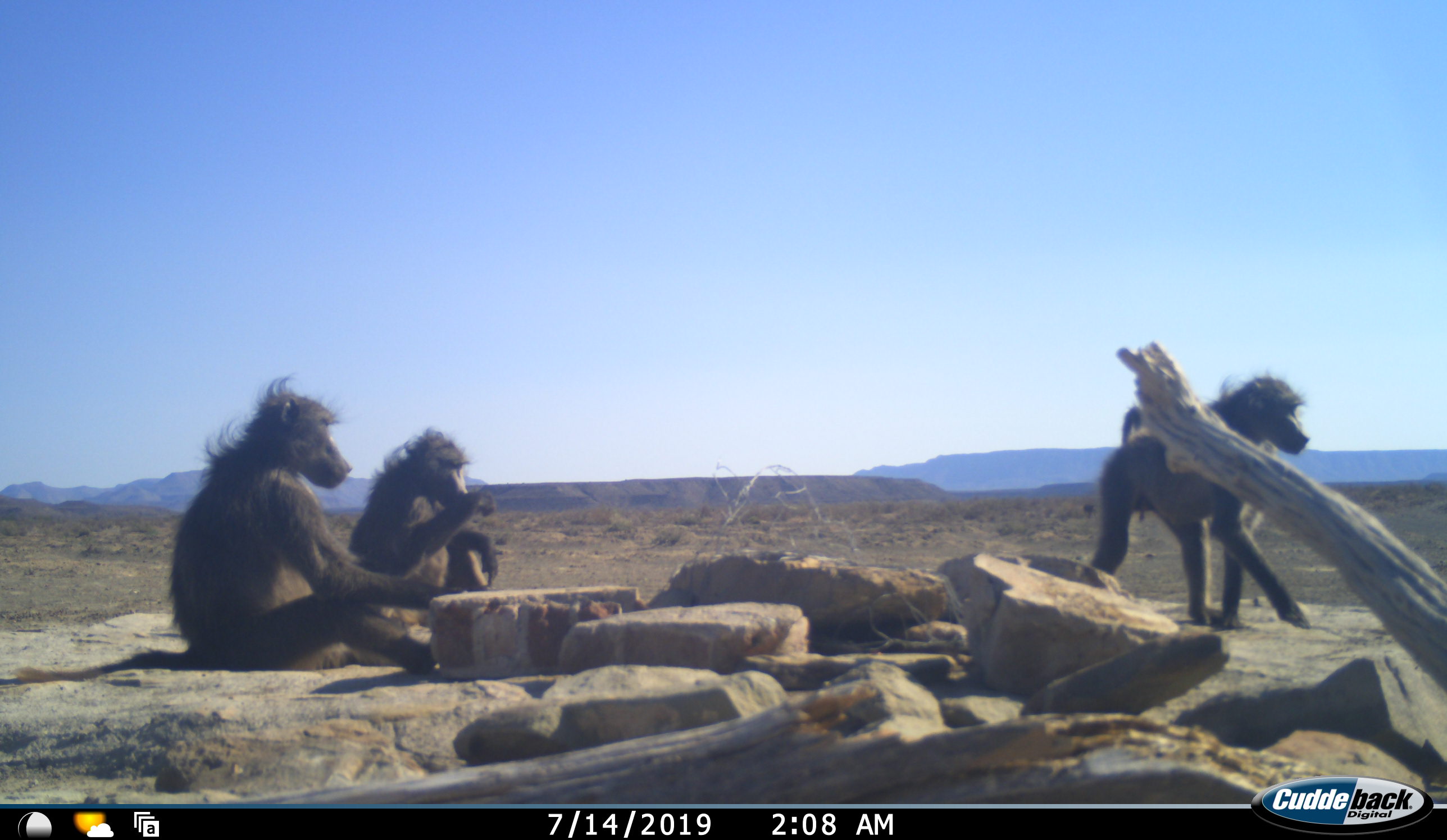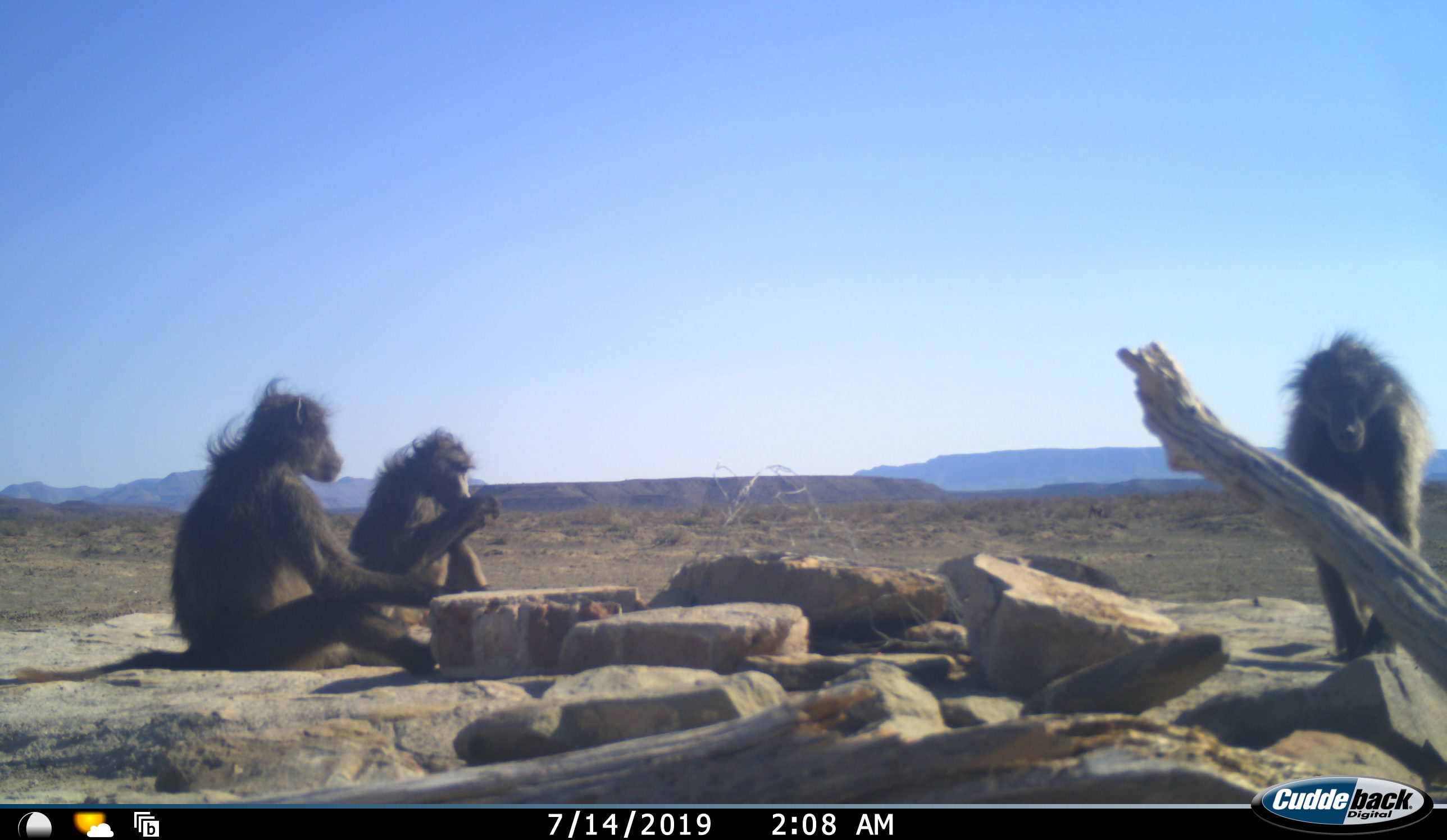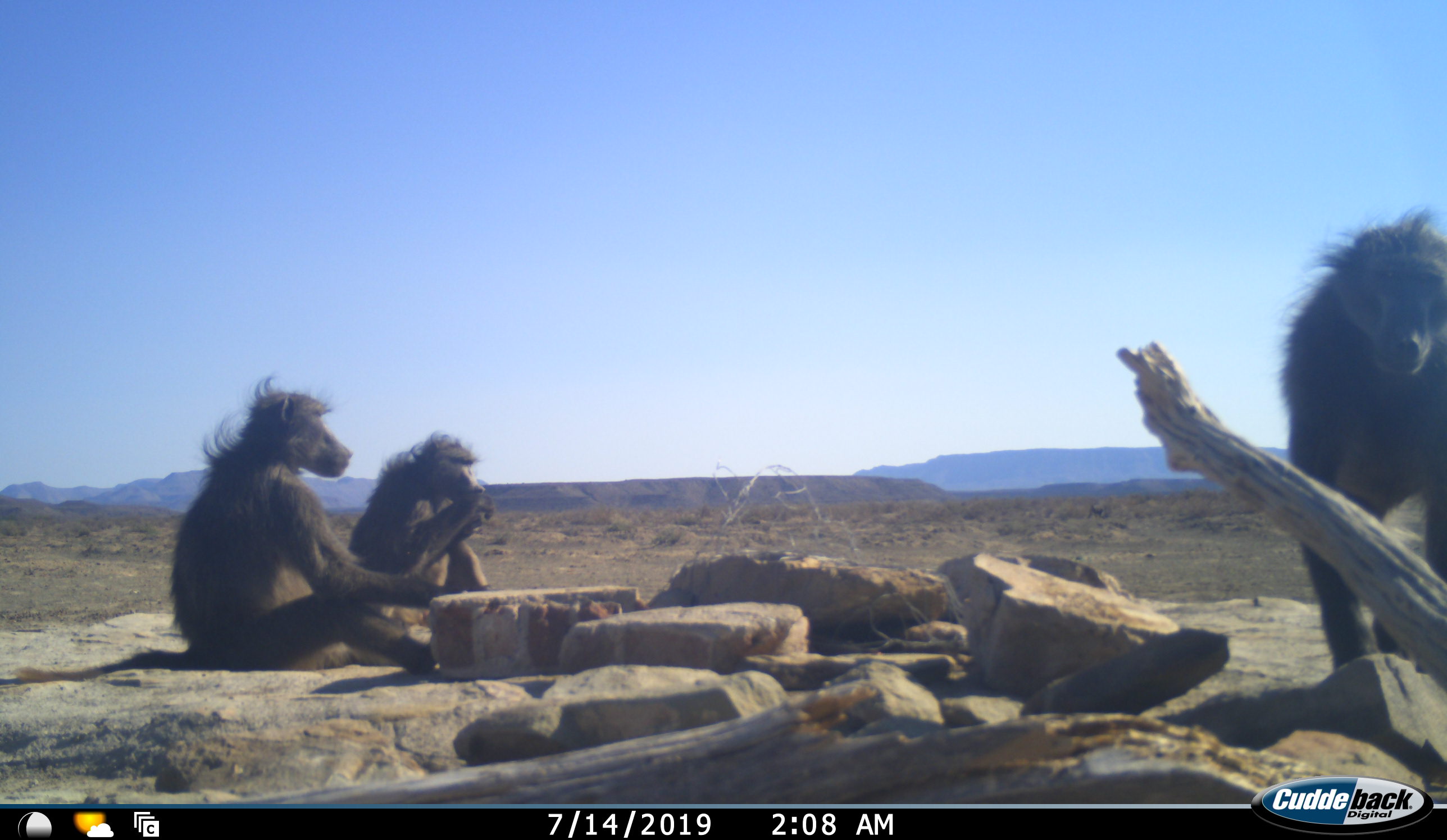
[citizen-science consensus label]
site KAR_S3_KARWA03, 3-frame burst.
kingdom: Animalia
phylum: Chordata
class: Mammalia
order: Primates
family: Cercopithecidae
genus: Papio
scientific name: Papio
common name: baboon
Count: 3.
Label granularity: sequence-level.